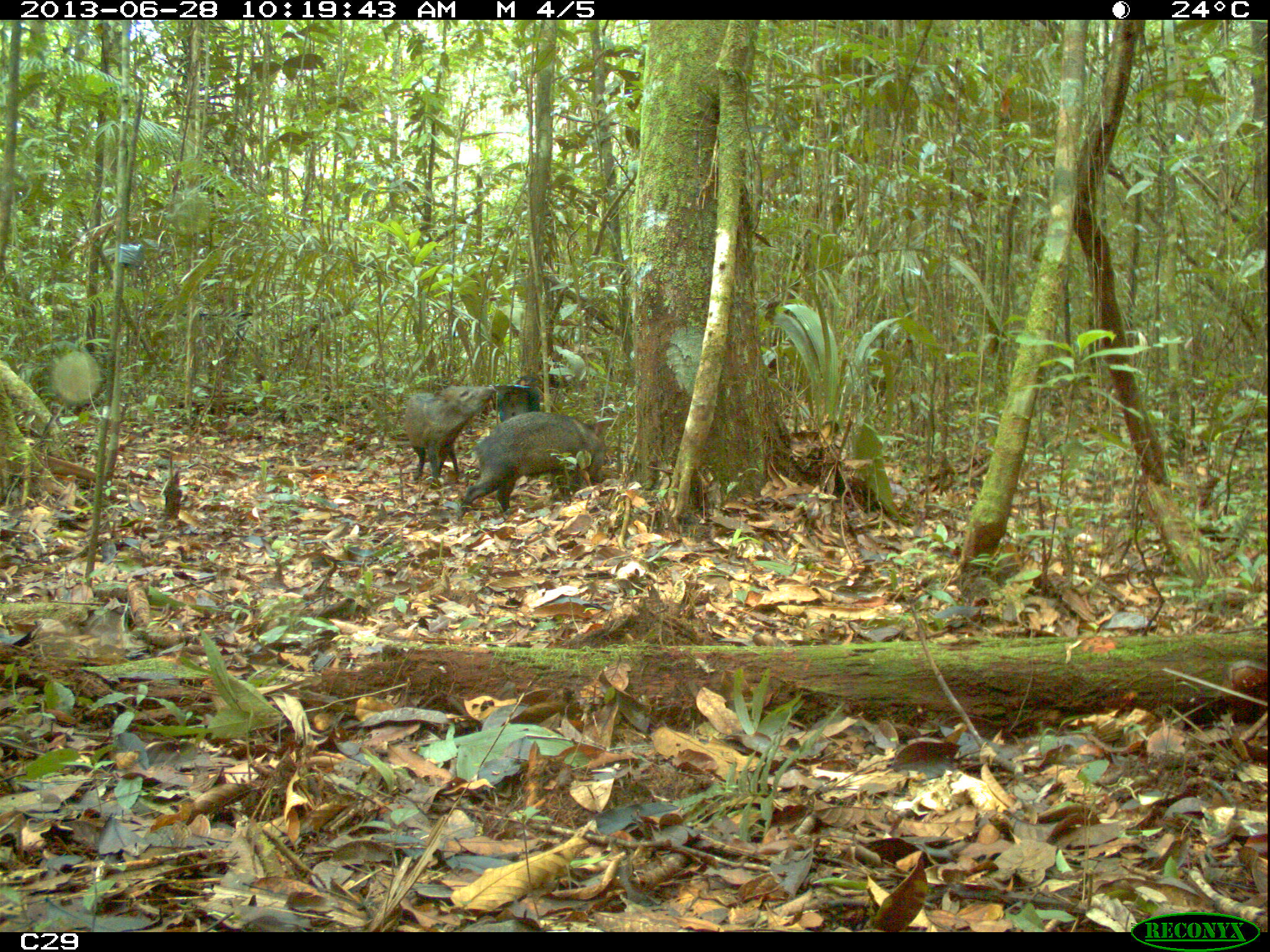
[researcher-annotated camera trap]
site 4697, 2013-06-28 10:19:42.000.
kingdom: Animalia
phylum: Chordata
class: Mammalia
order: Artiodactyla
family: Tayassuidae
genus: Pecari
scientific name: Pecari tajacu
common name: collared peccary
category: tayassu tajacu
Tayassu tajacu (collared peccary) (Pecari tajacu), count 7, age adult, sex male.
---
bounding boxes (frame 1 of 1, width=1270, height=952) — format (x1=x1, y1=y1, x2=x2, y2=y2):
tayassu tajacu: (x1=456, y1=410, x2=606, y2=522); (x1=404, y1=385, x2=497, y2=482)